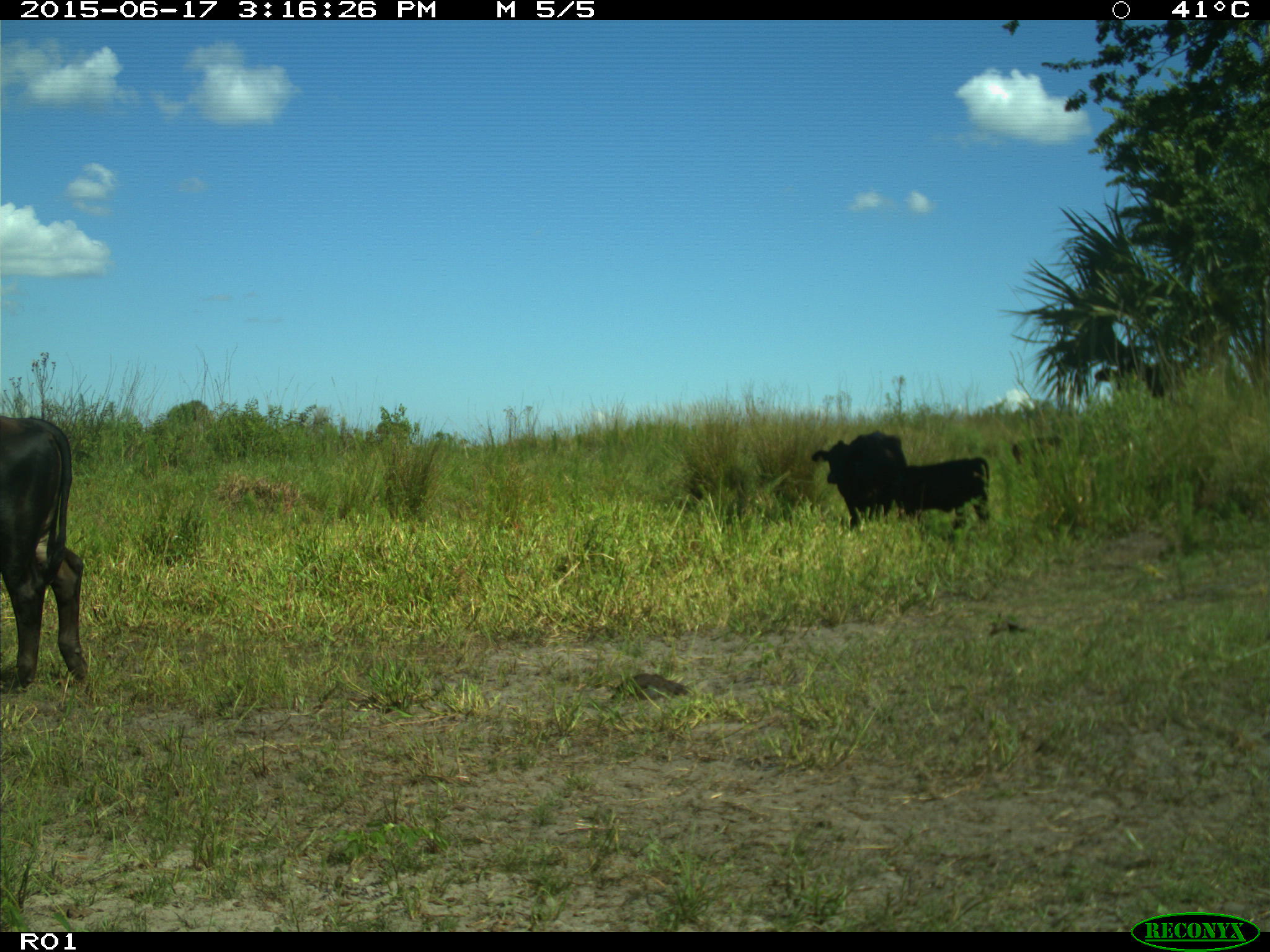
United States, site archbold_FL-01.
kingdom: Animalia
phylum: Chordata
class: Mammalia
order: Artiodactyla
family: Bovidae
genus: Bos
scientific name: Bos taurus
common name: domestic cow